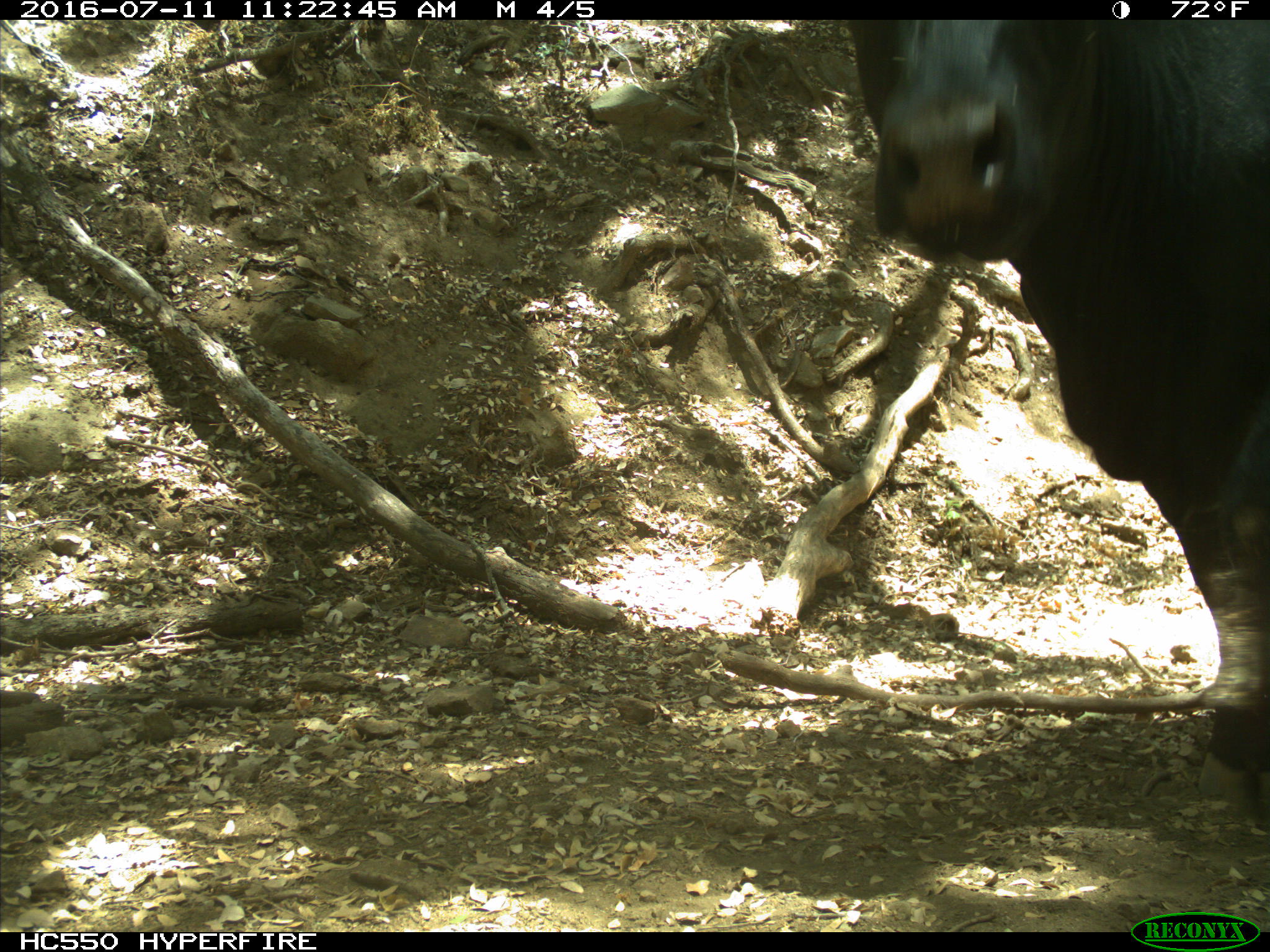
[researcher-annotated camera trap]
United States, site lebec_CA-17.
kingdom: Animalia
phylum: Chordata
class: Mammalia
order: Artiodactyla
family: Bovidae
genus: Bos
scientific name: Bos taurus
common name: domestic cow